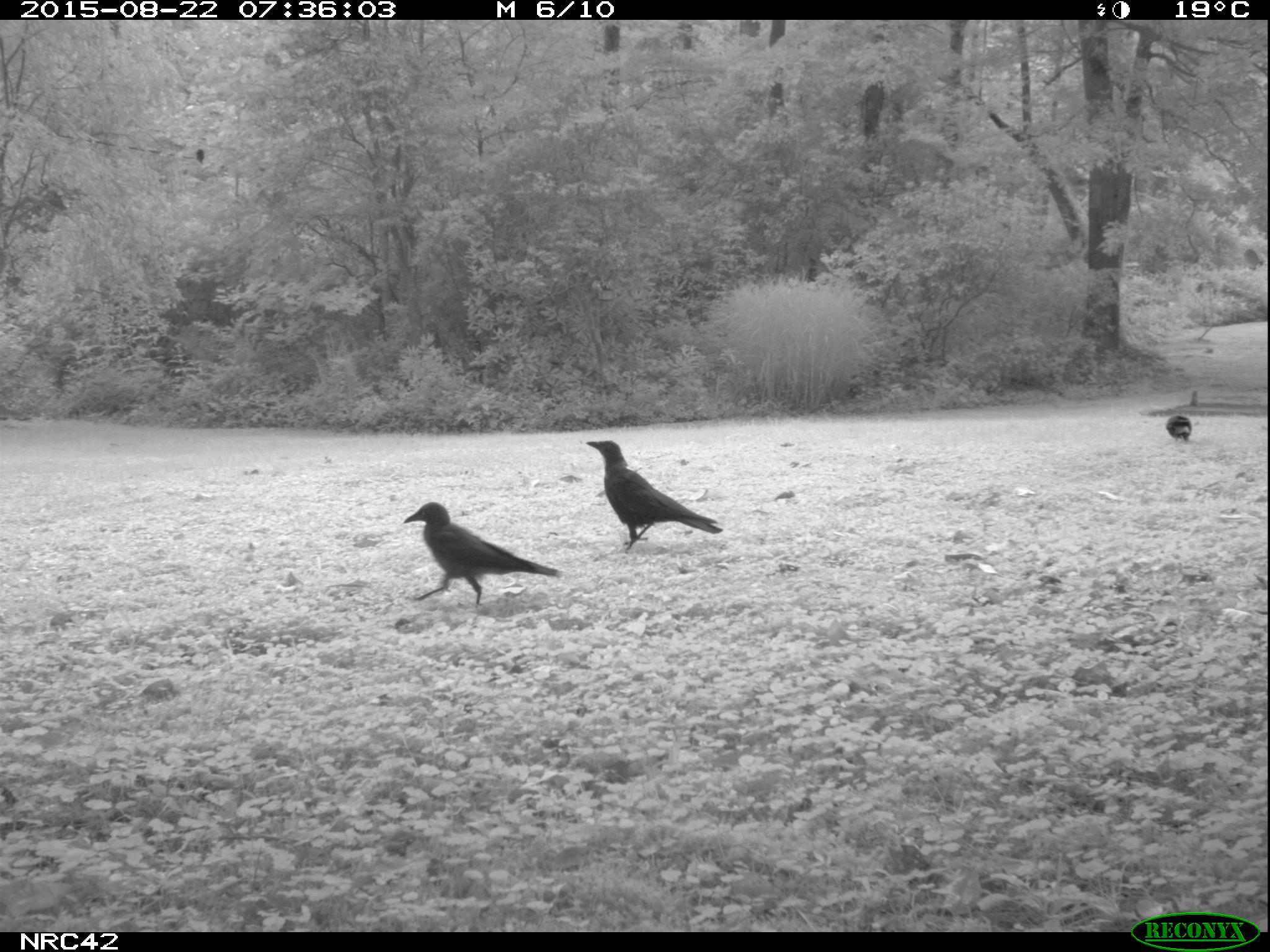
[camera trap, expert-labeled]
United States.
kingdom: Animalia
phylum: Chordata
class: Aves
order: Passeriformes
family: Corvidae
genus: Corvus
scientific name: Corvus brachyrhynchos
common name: american crow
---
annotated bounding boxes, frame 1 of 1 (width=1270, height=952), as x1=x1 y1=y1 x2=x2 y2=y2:
American Crow: x1=381 y1=495 x2=567 y2=611; x1=579 y1=439 x2=725 y2=550